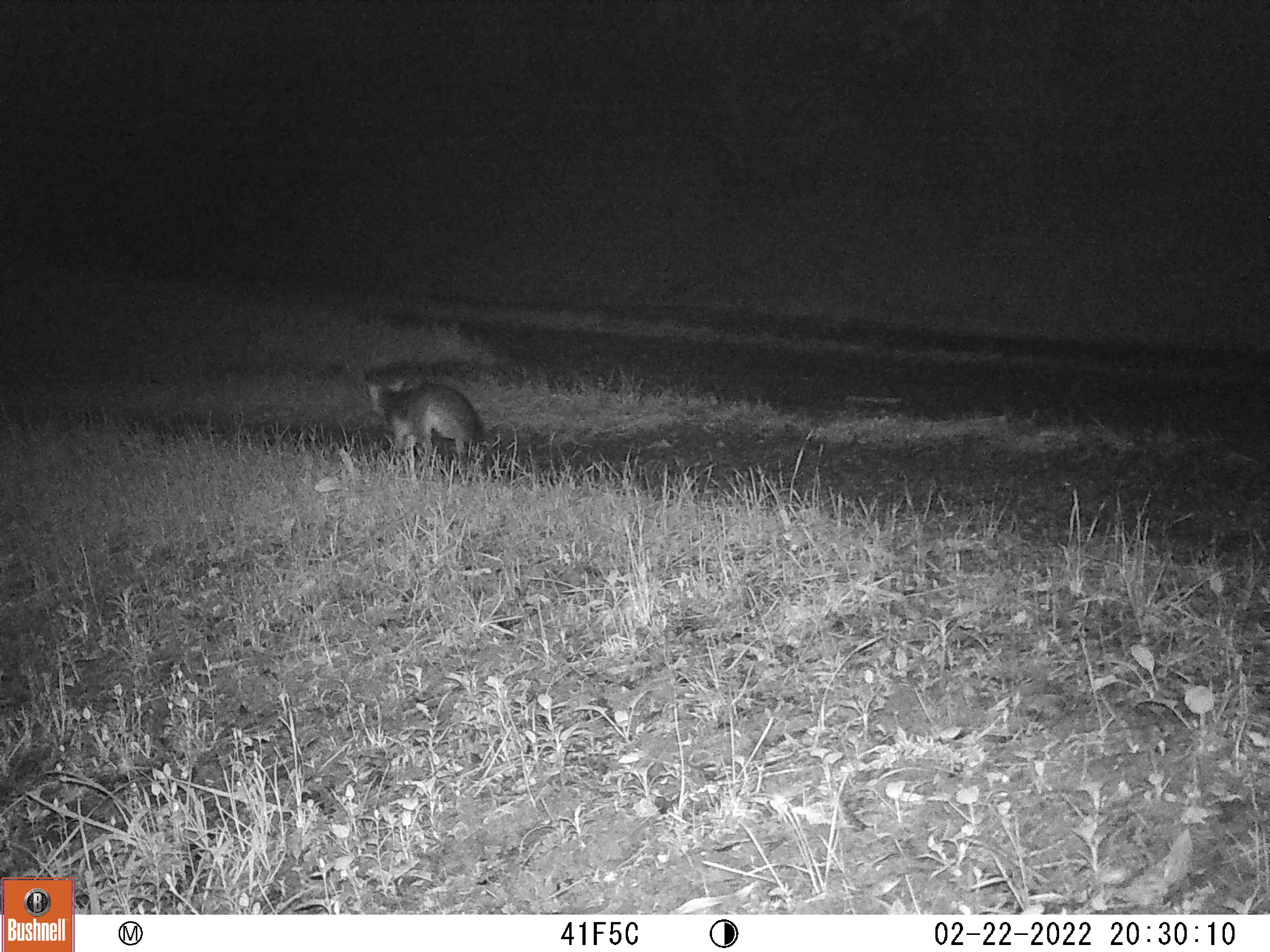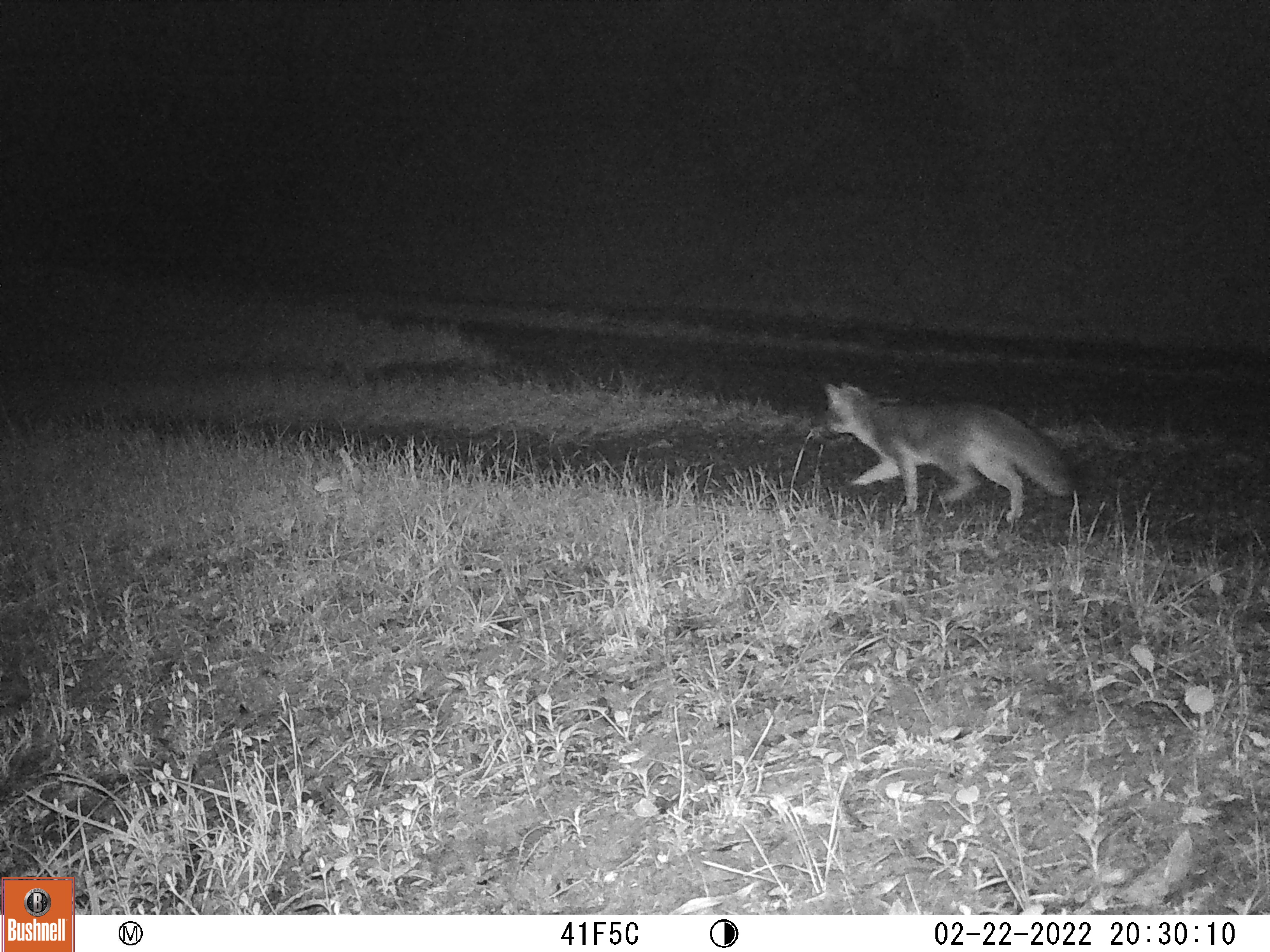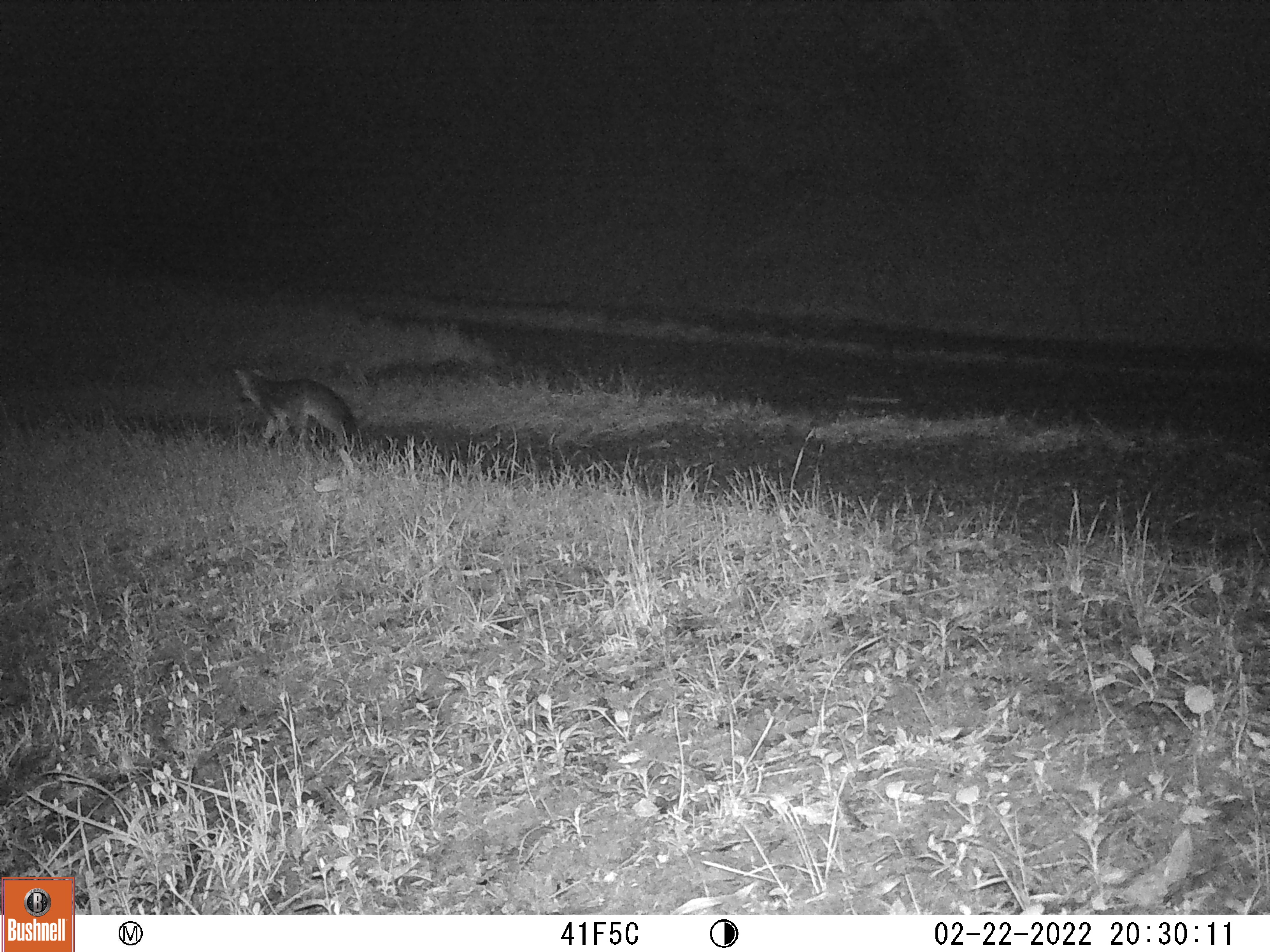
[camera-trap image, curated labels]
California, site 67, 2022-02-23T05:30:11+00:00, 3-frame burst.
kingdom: Animalia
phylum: Chordata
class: Mammalia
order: Carnivora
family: Canidae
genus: Urocyon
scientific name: Urocyon cinereoargenteus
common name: gray fox